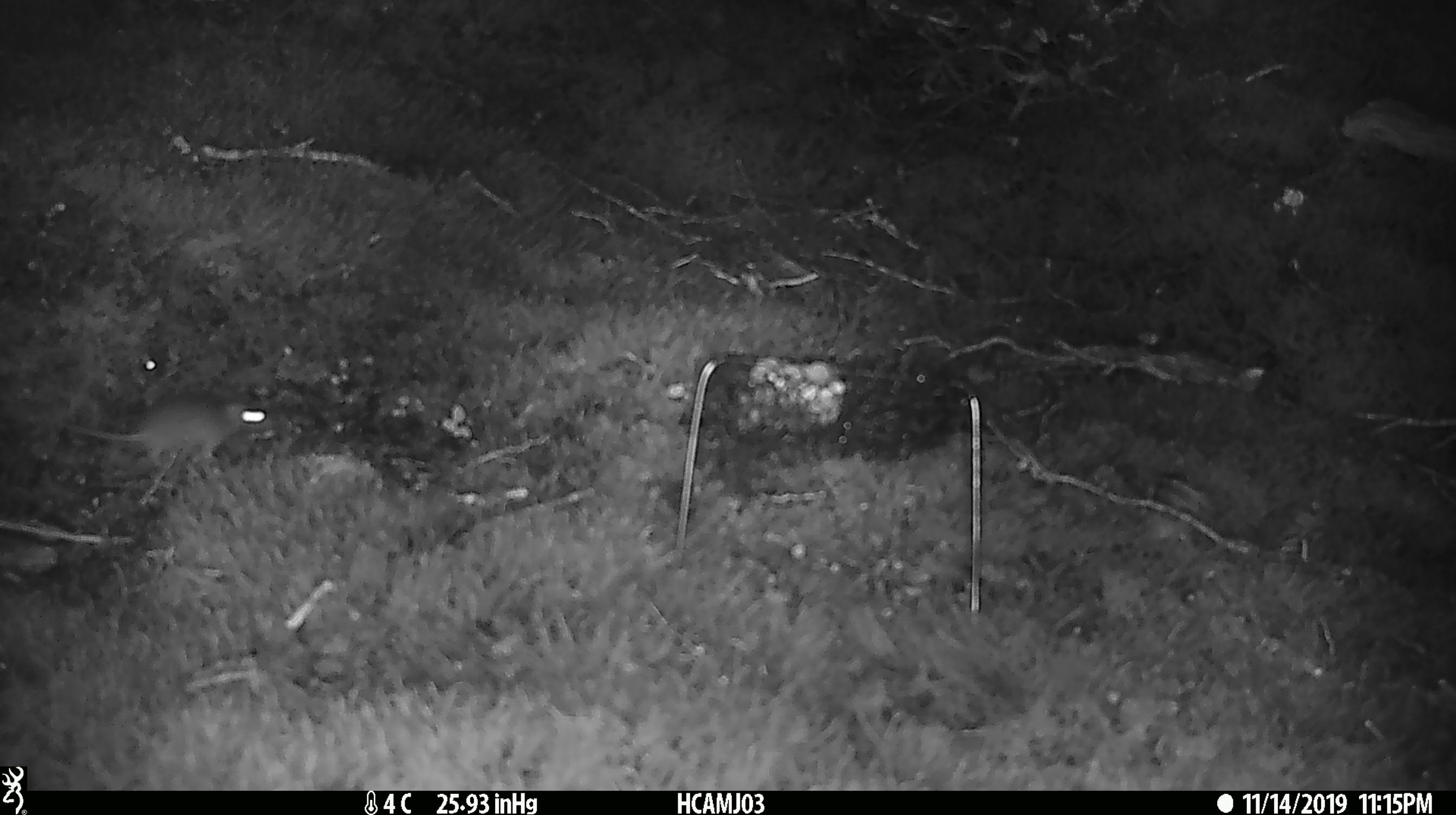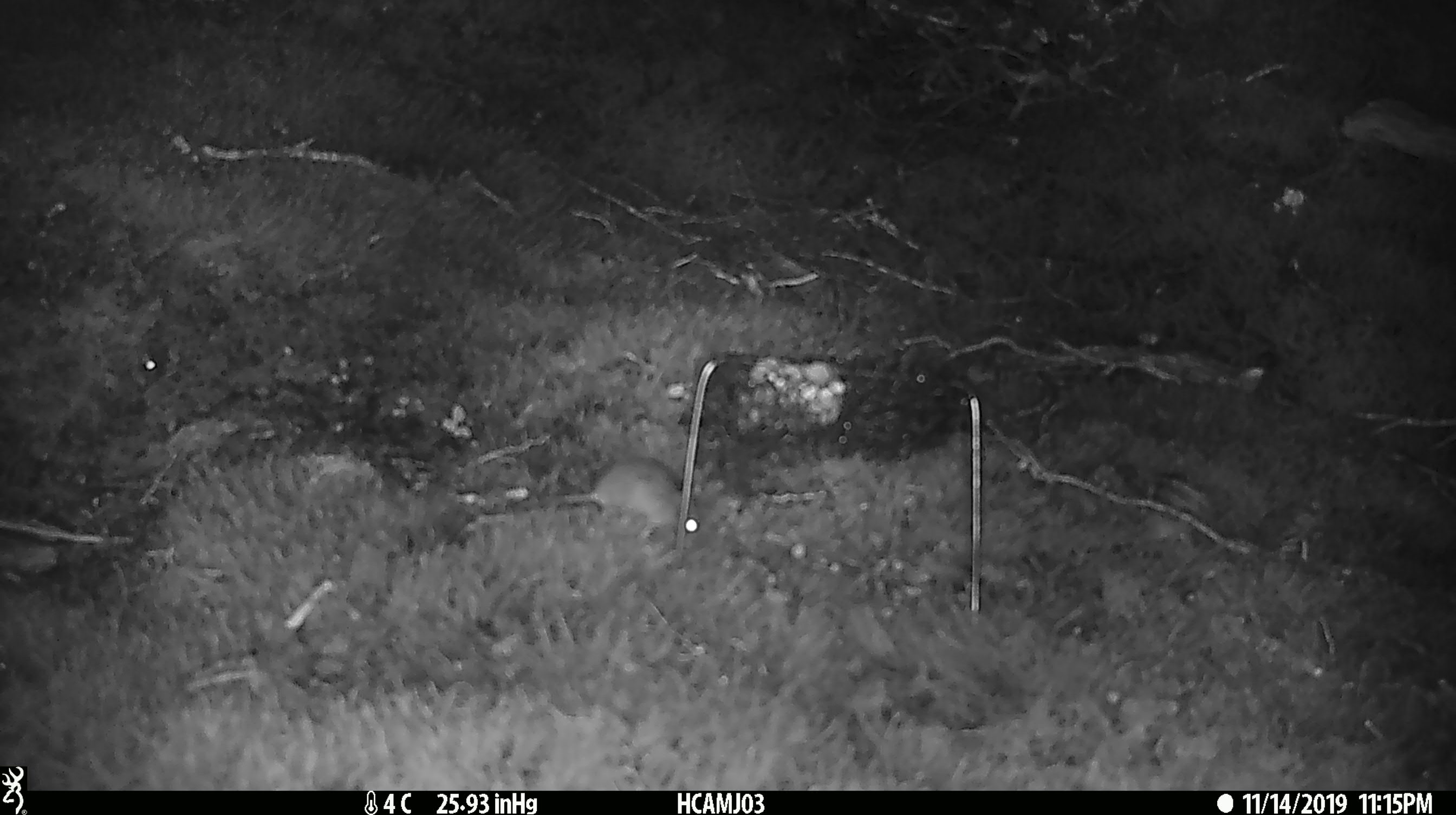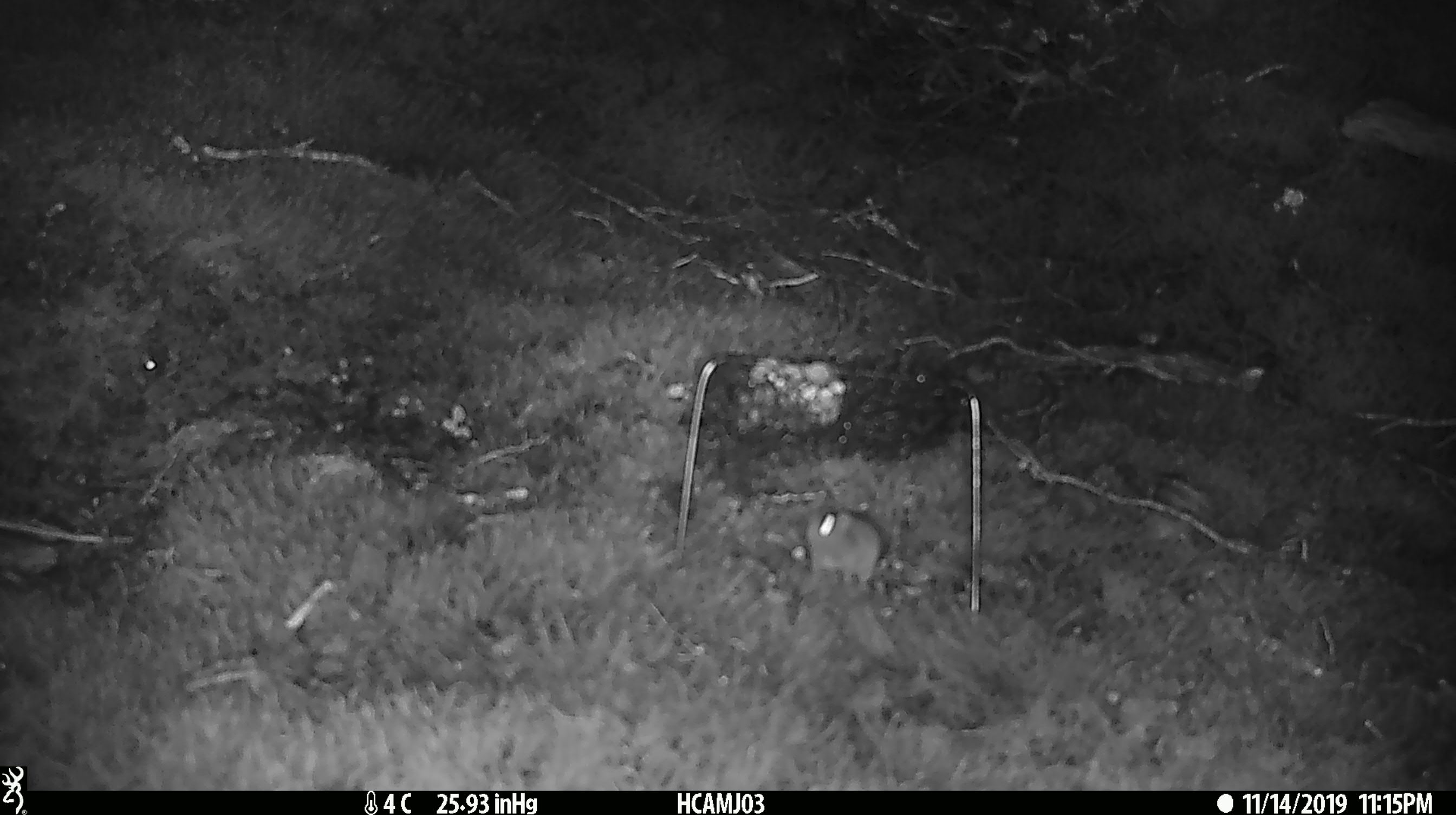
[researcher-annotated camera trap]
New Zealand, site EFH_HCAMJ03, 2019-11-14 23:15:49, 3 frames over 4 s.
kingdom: Animalia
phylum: Chordata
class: Mammalia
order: Rodentia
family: Muridae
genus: Mus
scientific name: Mus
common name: mouse